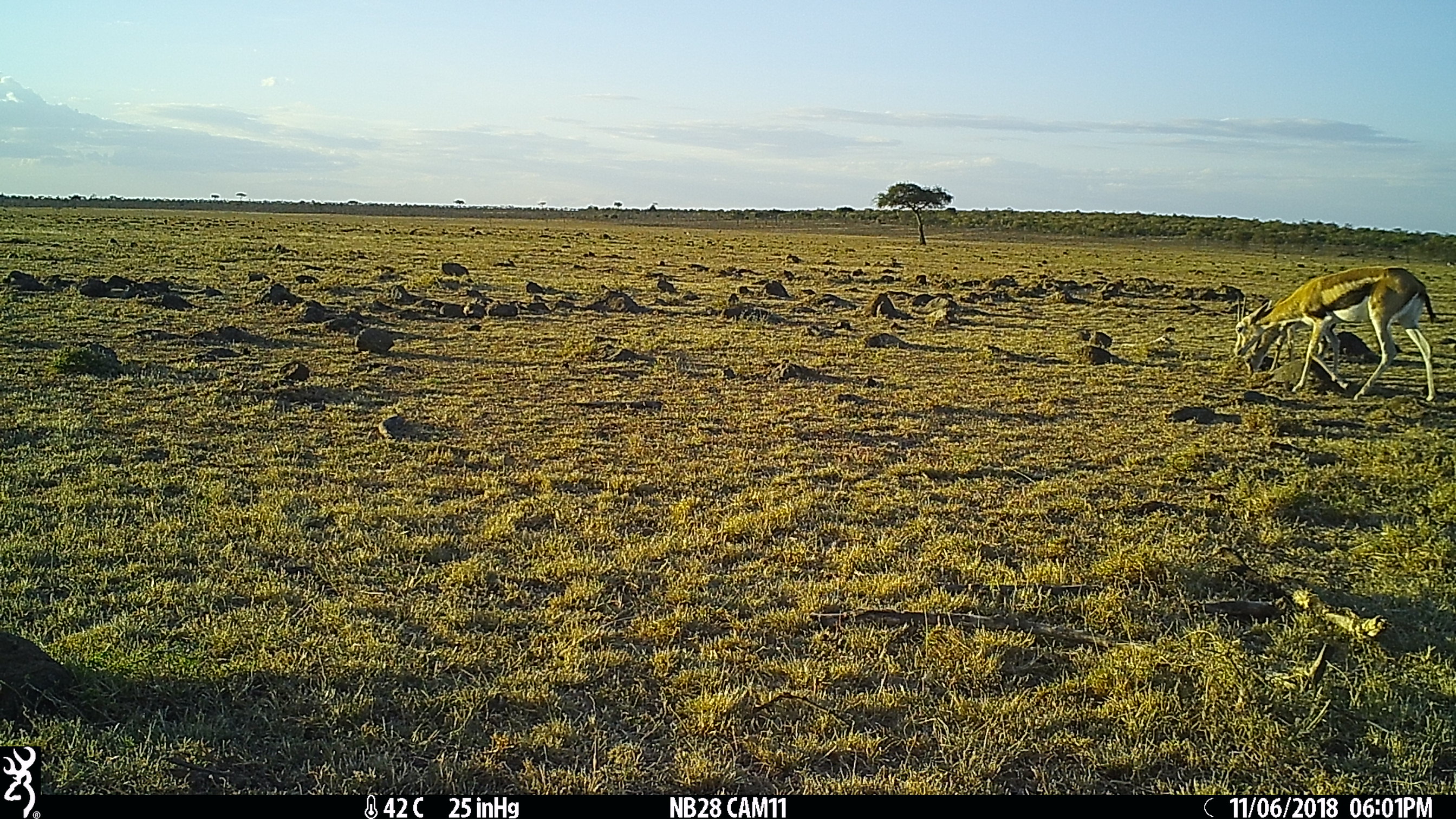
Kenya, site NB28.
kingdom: Animalia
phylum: Chordata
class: Mammalia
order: Artiodactyla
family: Bovidae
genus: Eudorcas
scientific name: Eudorcas thomsonii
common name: thomon's gazelle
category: gazelle thomsons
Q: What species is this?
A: Gazelle thomsons (thomon's gazelle) (Eudorcas thomsonii).